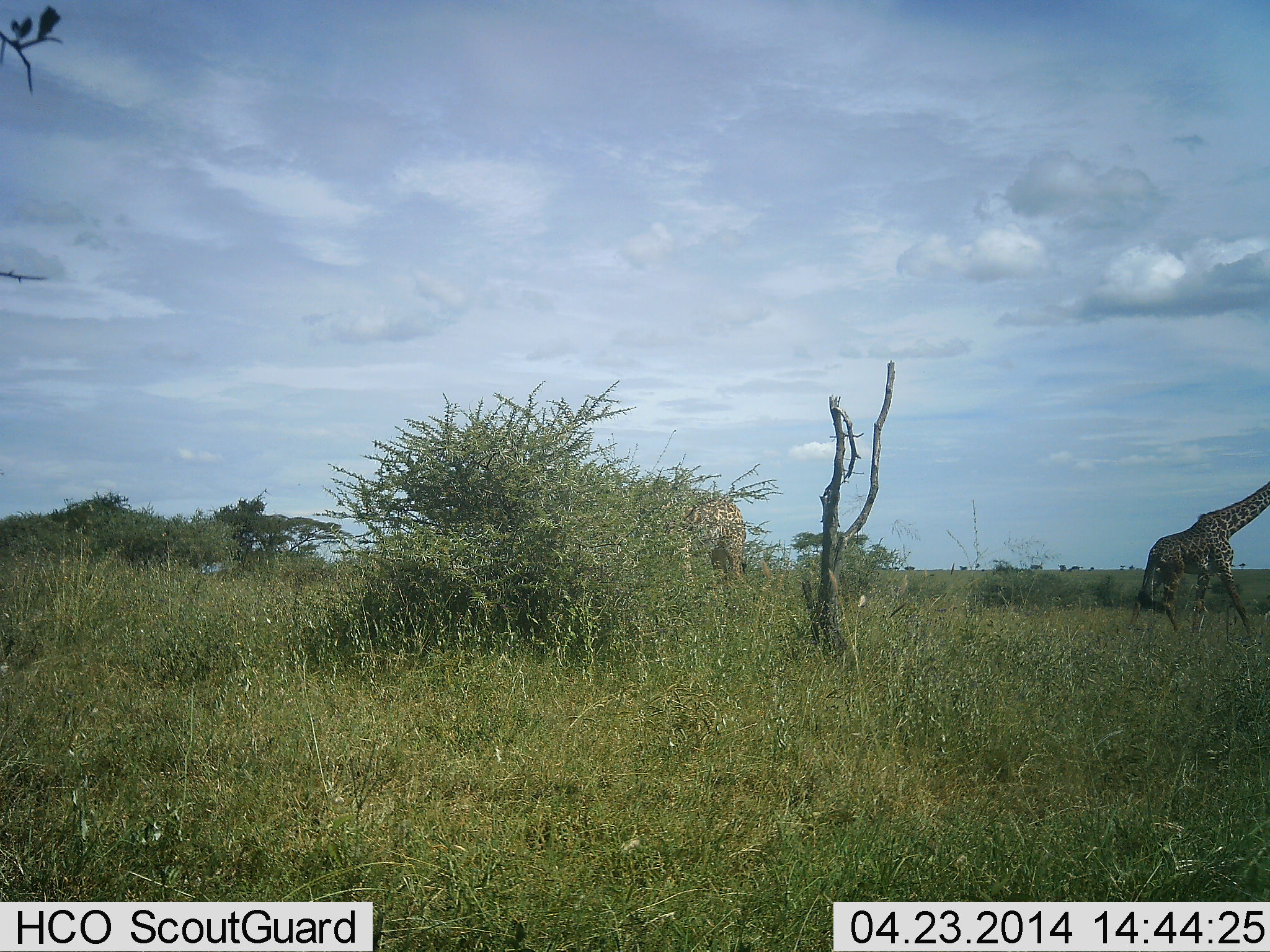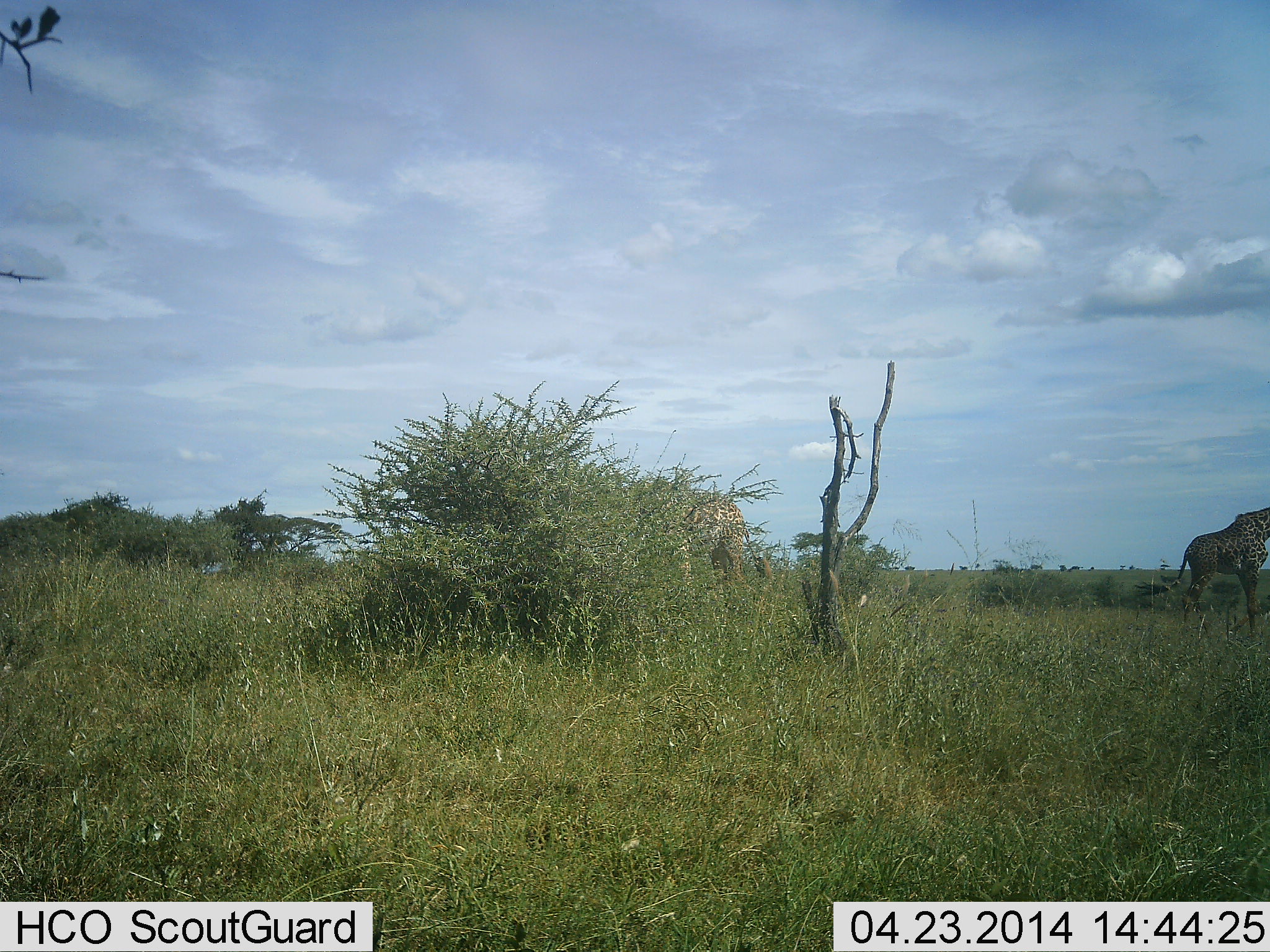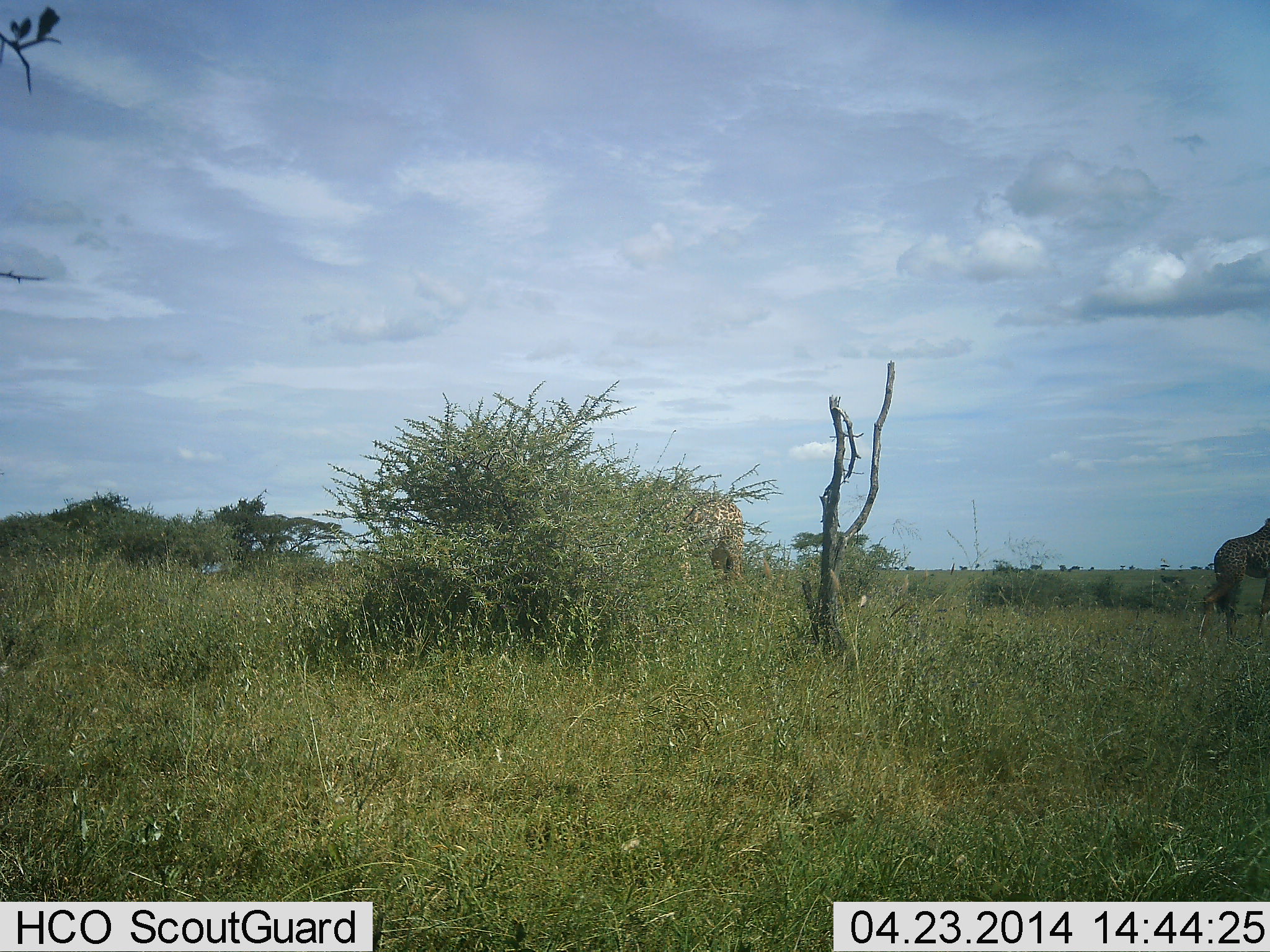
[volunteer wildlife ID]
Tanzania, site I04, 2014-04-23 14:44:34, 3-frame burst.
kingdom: Animalia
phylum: Chordata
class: Mammalia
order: Artiodactyla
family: Giraffidae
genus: Giraffa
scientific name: Giraffa camelopardalis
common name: giraffe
Giraffe (Giraffa camelopardalis), count 2. Behavior (volunteer vote fractions): standing 70%, resting 0%, moving 80%, interacting 0%. Young present (vote fraction): 0%. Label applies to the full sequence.